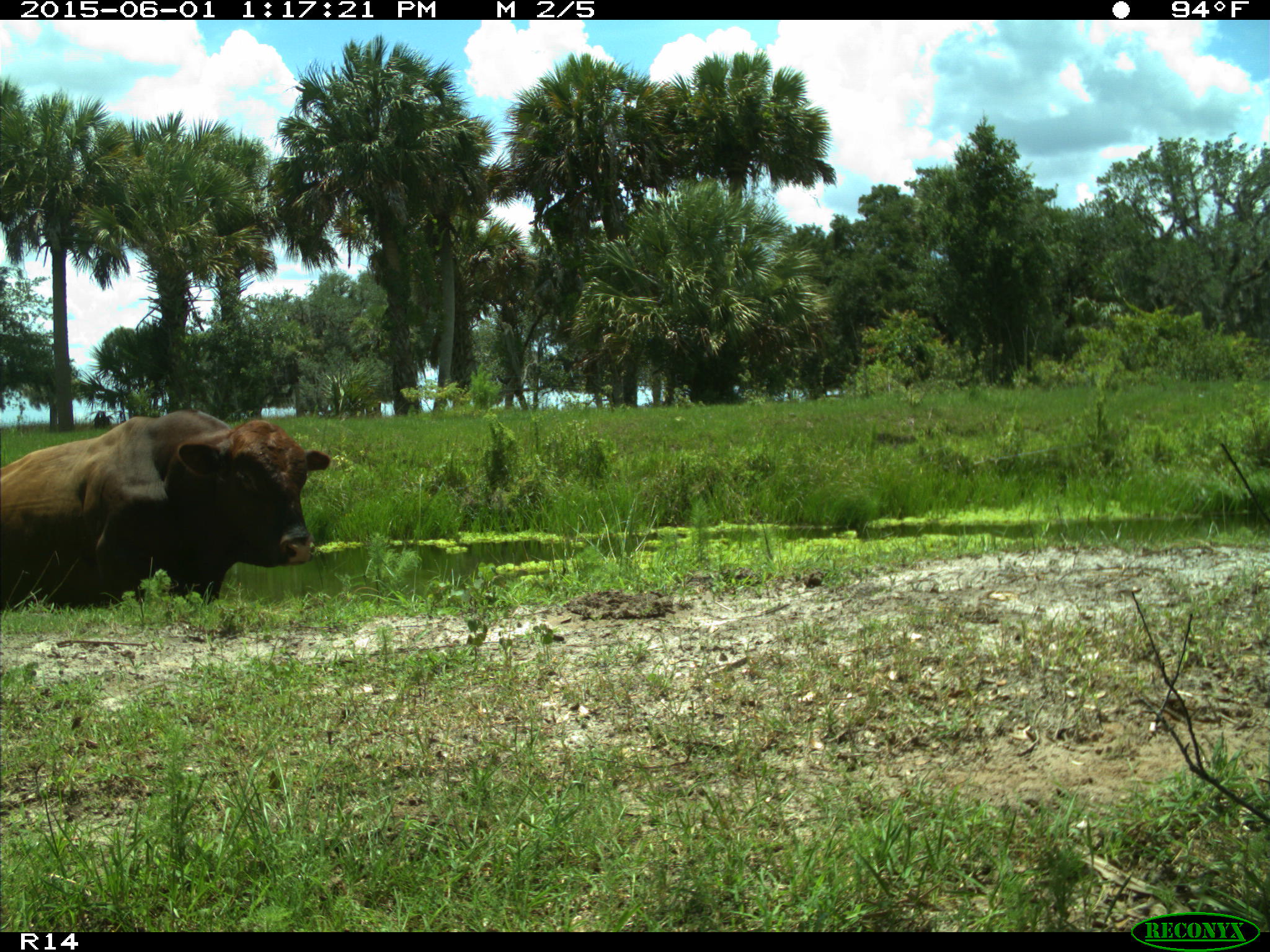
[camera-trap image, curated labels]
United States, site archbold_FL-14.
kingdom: Animalia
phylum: Chordata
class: Mammalia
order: Artiodactyla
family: Bovidae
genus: Bos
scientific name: Bos taurus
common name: domestic cow